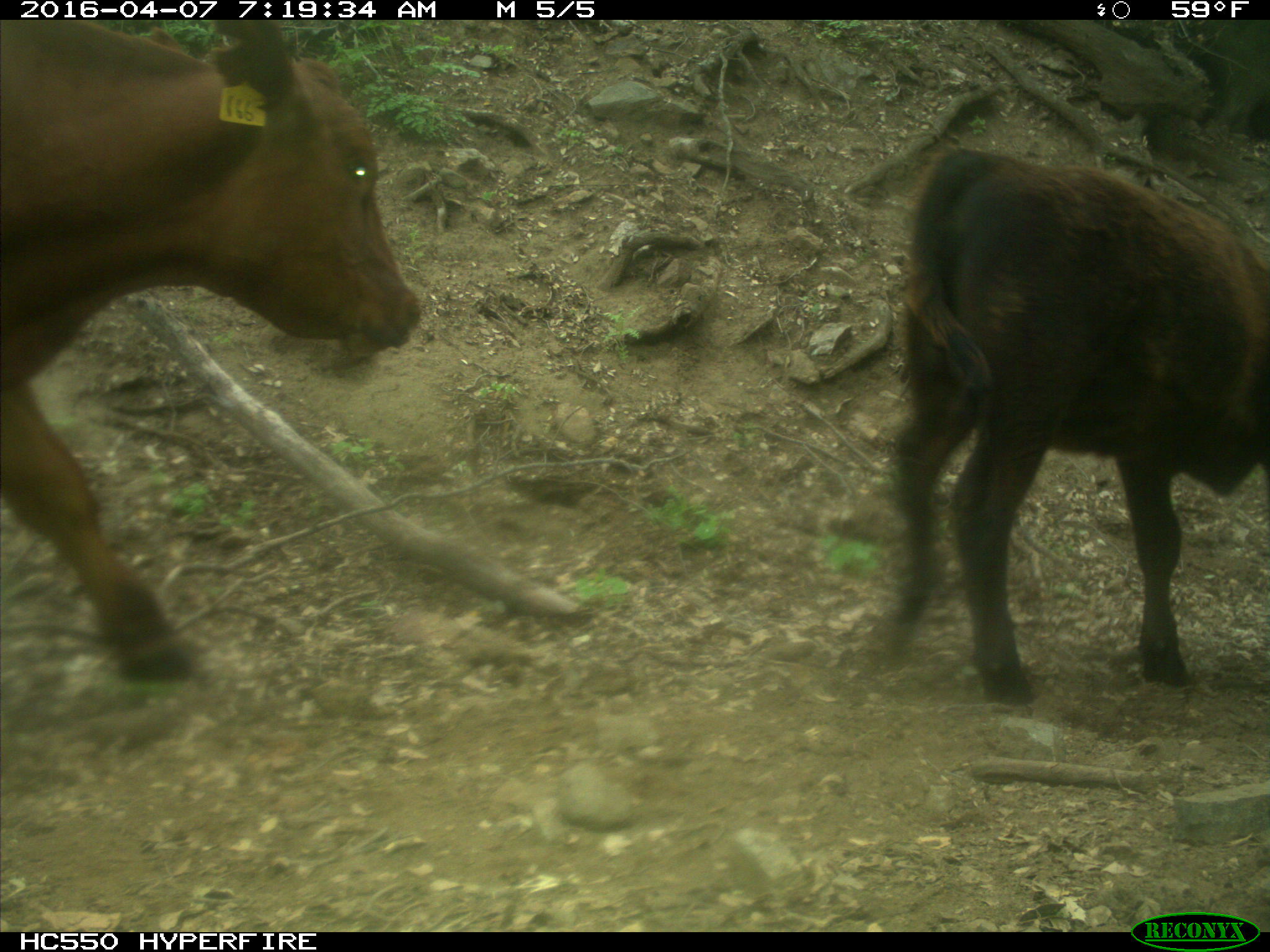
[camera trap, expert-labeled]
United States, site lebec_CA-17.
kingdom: Animalia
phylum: Chordata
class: Mammalia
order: Artiodactyla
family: Bovidae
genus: Bos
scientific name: Bos taurus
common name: domestic cow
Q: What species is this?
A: Bos taurus (domestic cow).